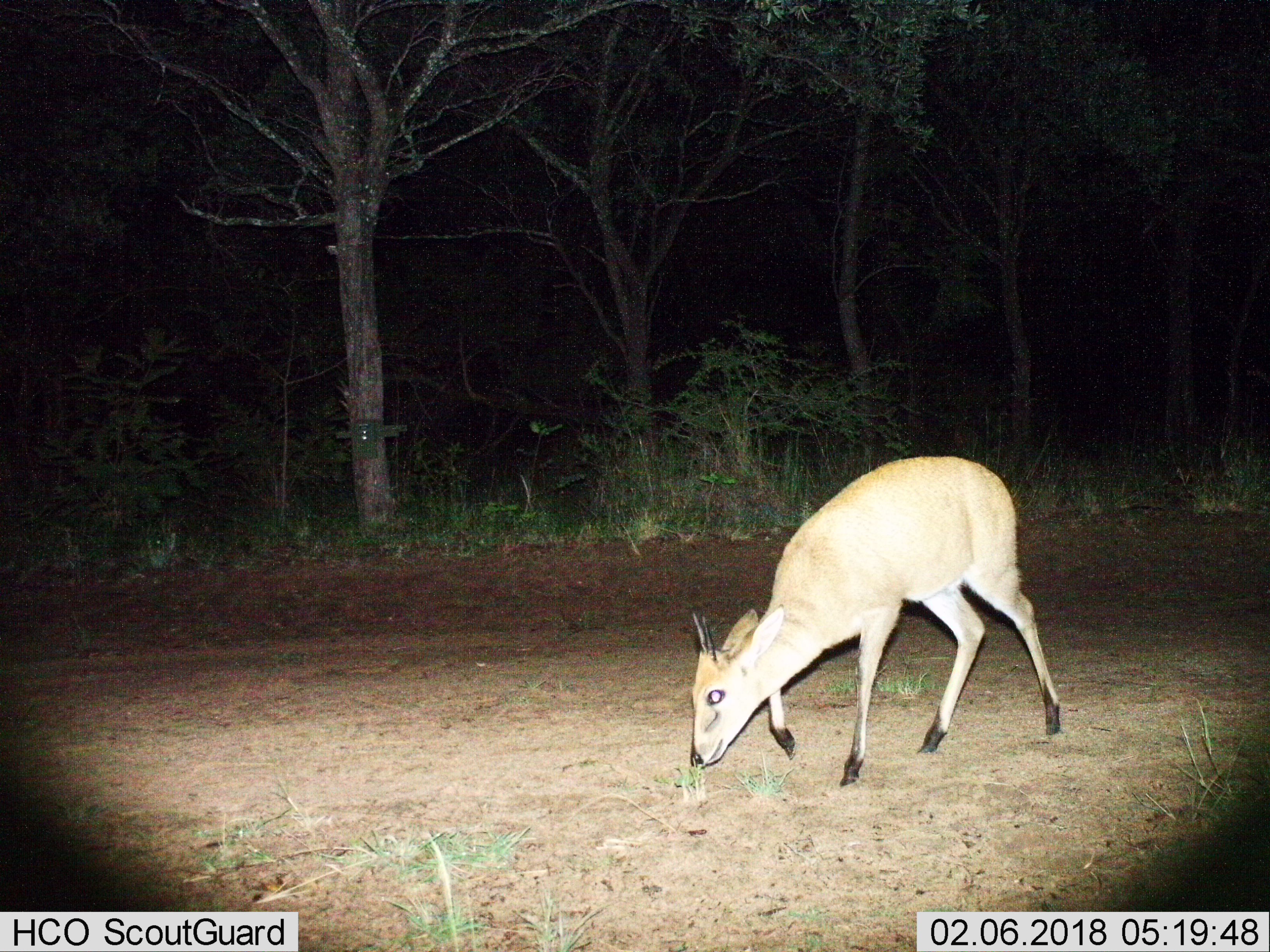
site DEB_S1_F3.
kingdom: Animalia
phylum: Chordata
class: Mammalia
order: Artiodactyla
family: Bovidae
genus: Sylvicapra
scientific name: Sylvicapra grimmia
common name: common duiker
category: duikercommongrey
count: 1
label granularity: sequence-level